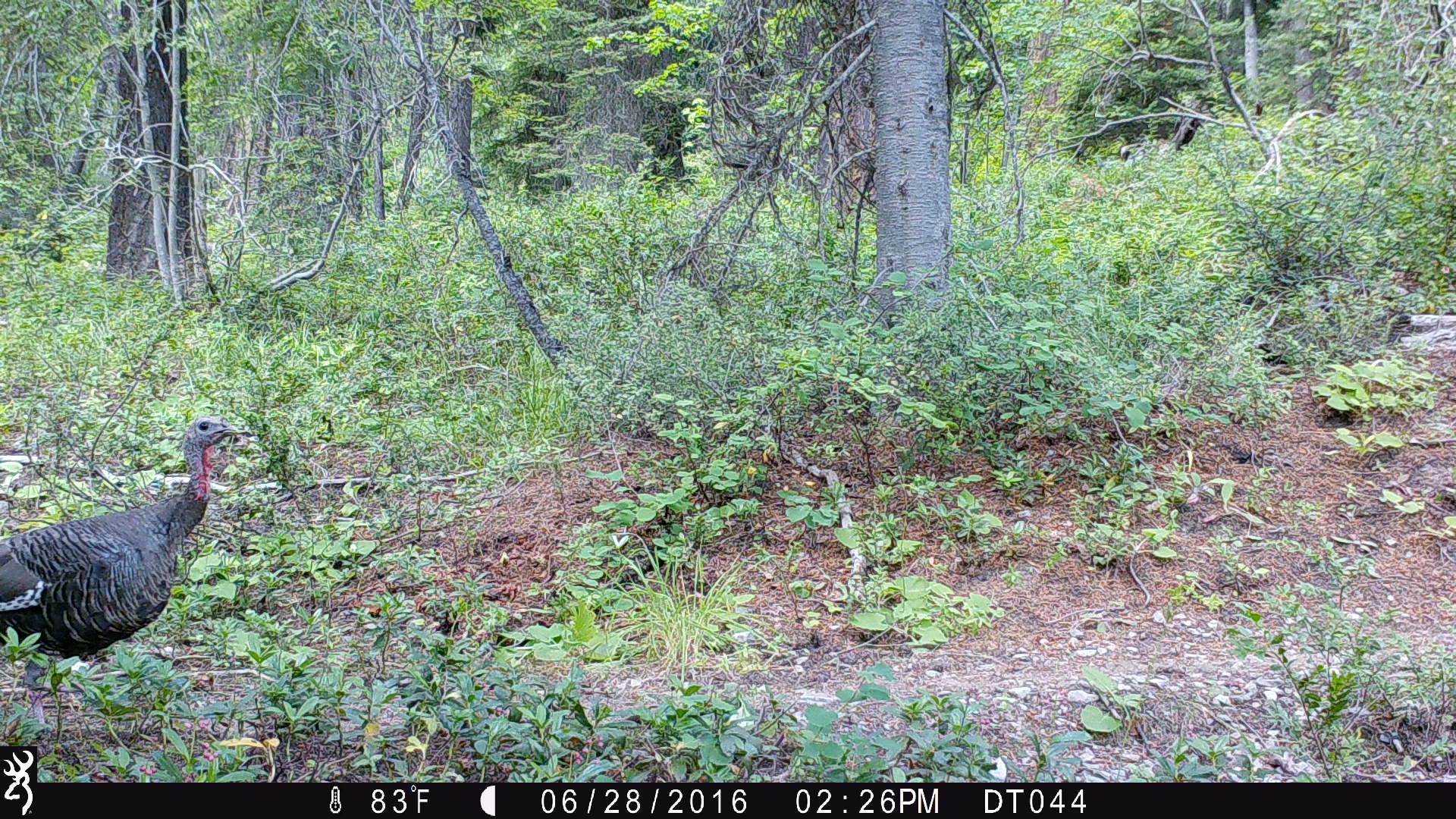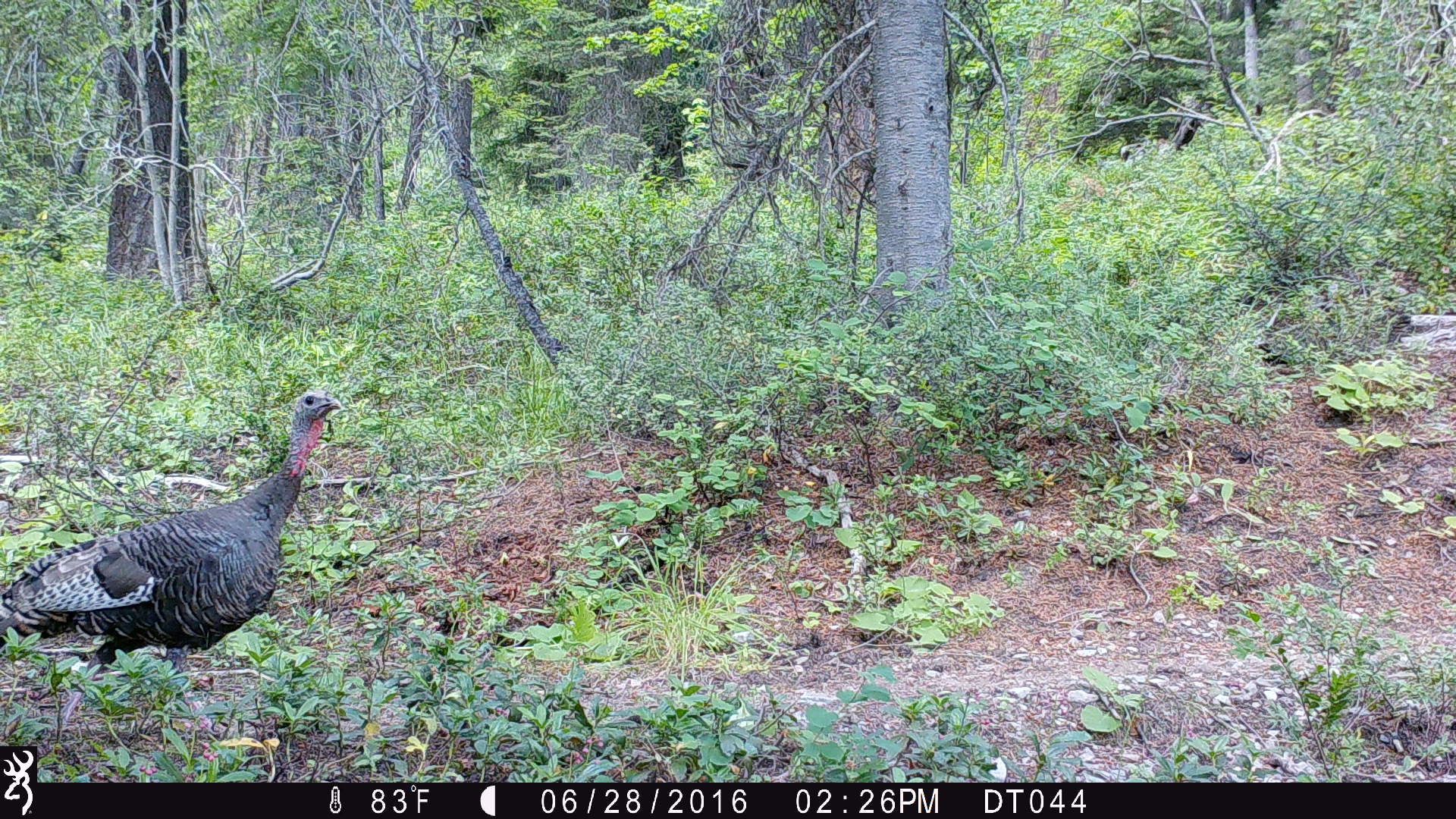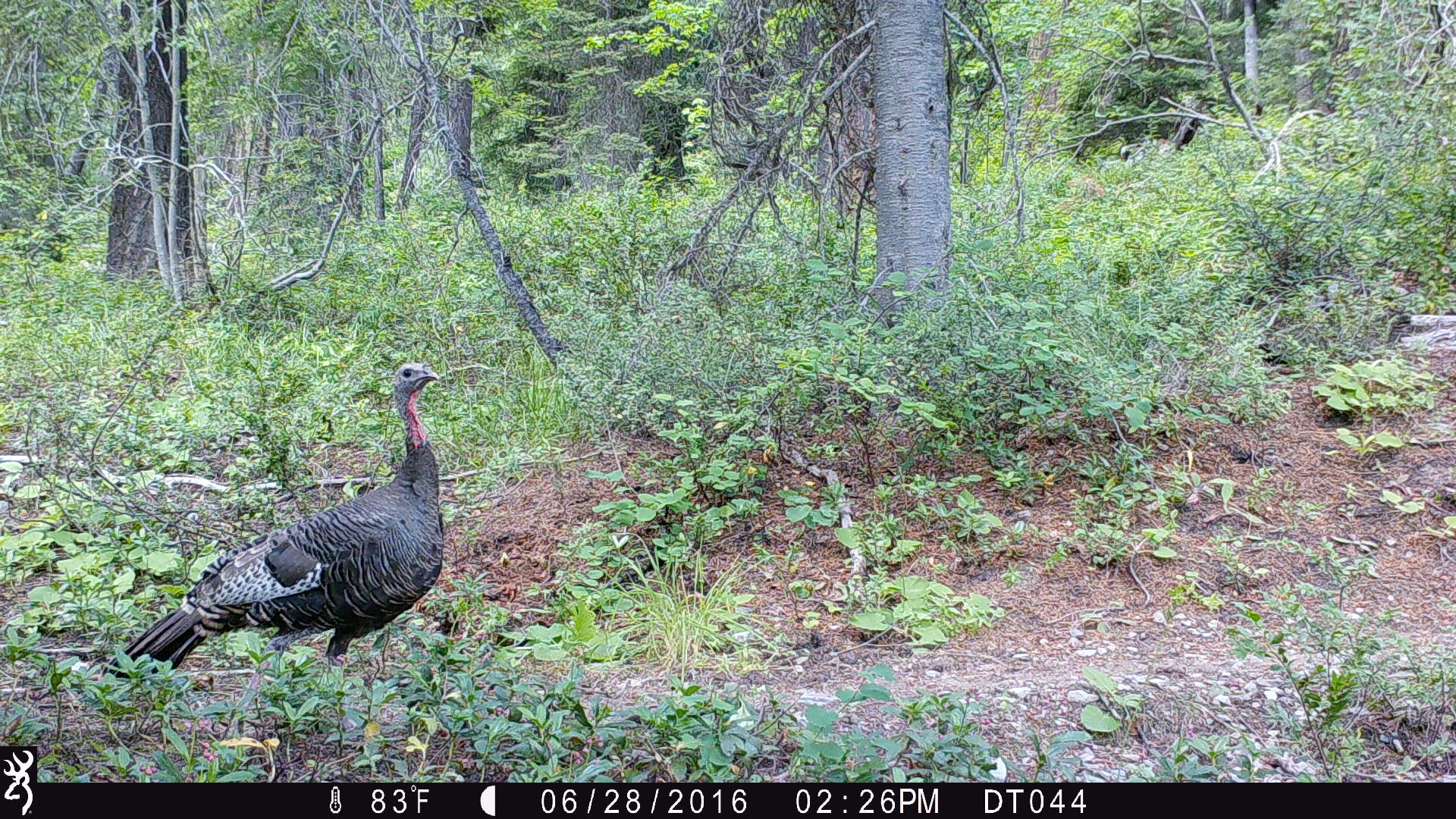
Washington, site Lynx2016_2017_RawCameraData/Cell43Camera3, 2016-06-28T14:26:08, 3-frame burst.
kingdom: Animalia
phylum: Chordata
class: Aves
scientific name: Aves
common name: birds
Aves (birds). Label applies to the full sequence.